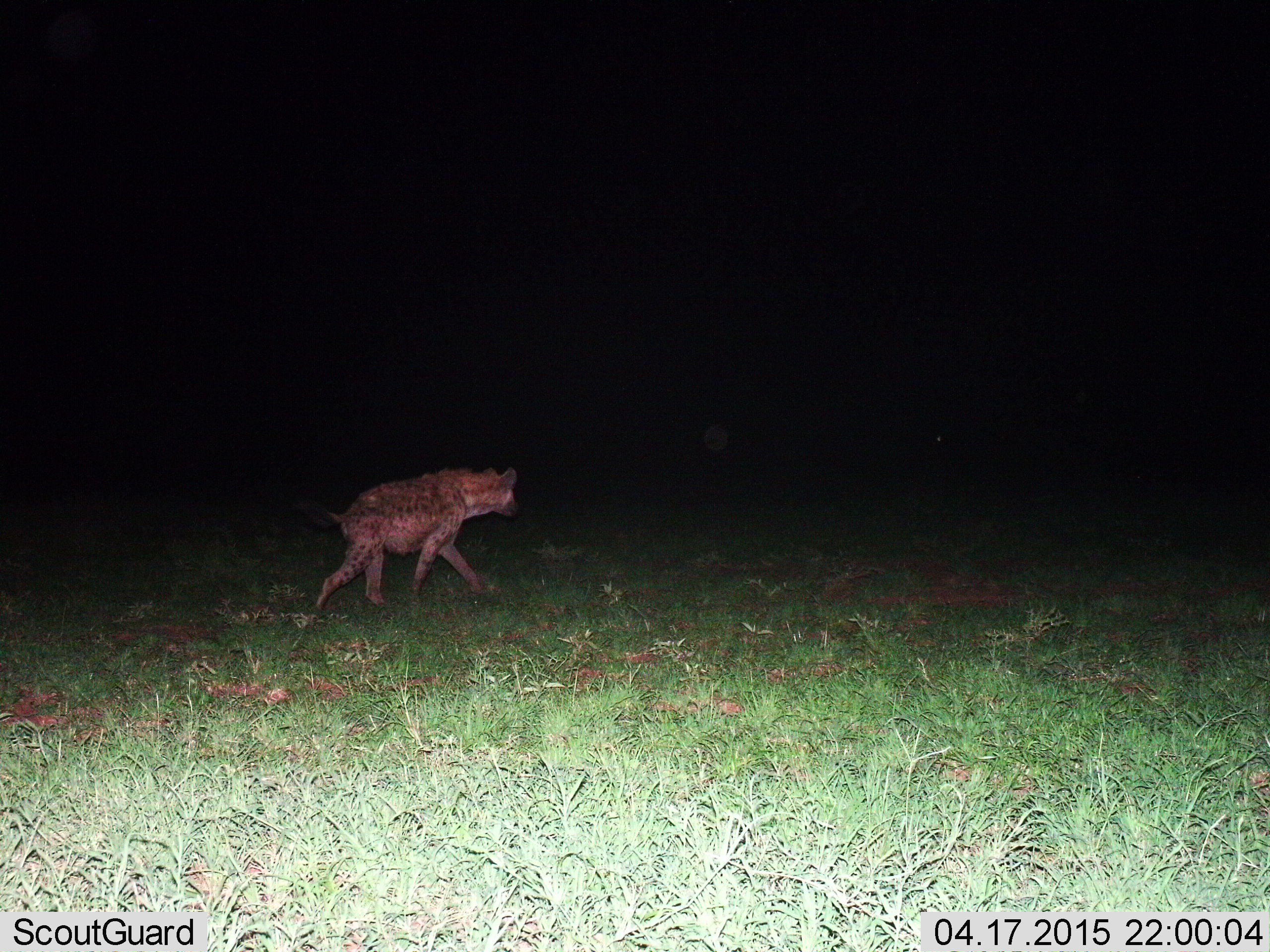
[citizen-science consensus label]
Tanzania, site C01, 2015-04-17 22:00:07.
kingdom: Animalia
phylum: Chordata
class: Mammalia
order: Carnivora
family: Hyaenidae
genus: Crocuta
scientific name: Crocuta crocuta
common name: spotted hyena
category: hyenaspotted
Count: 1.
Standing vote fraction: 20%.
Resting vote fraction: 0%.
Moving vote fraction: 90%.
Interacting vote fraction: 0%.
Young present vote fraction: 0%.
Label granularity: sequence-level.